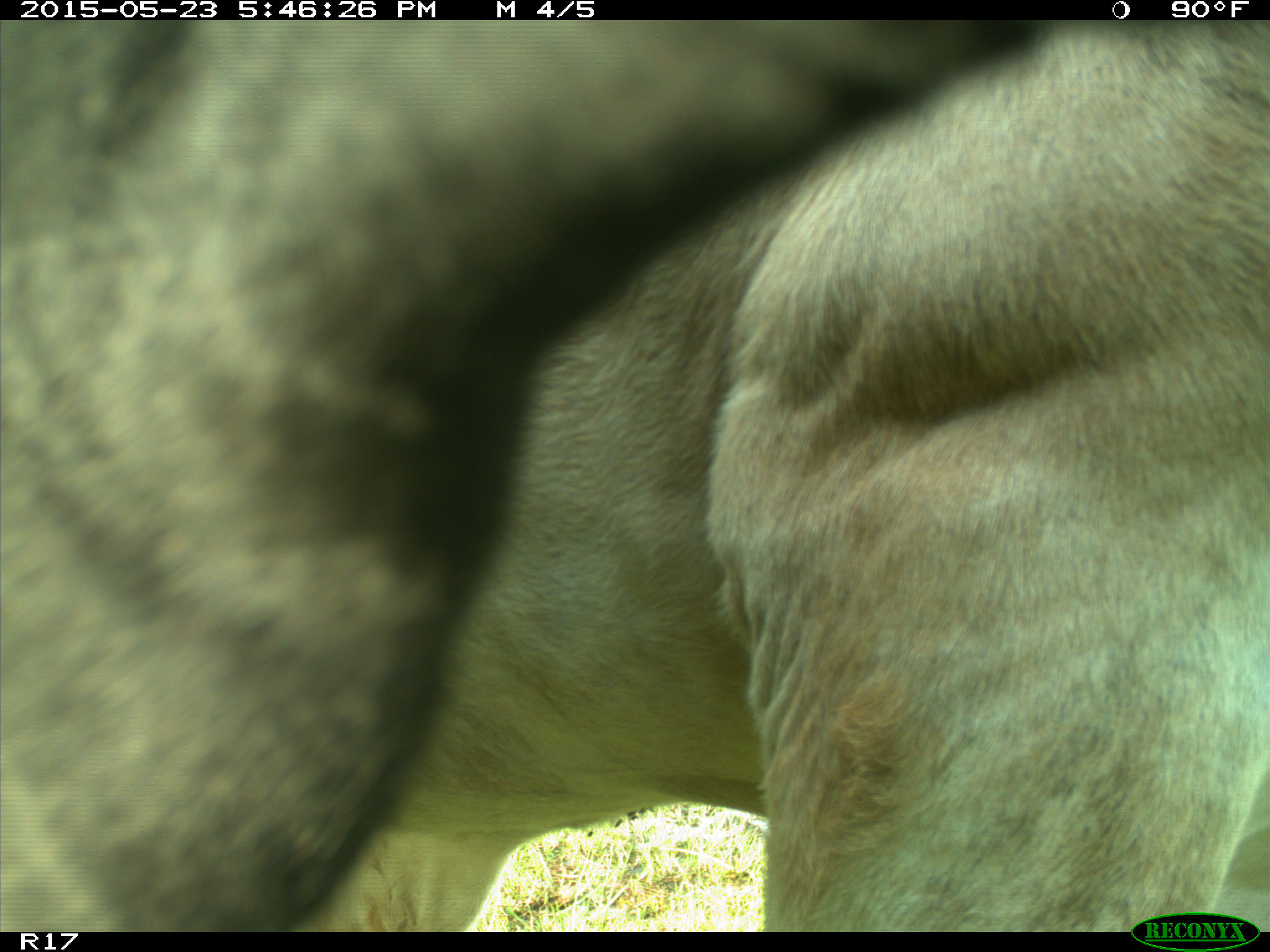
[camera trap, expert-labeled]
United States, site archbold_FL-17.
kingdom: Animalia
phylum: Chordata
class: Mammalia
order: Artiodactyla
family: Bovidae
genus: Bos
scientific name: Bos taurus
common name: domestic cow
Bos taurus (domestic cow).